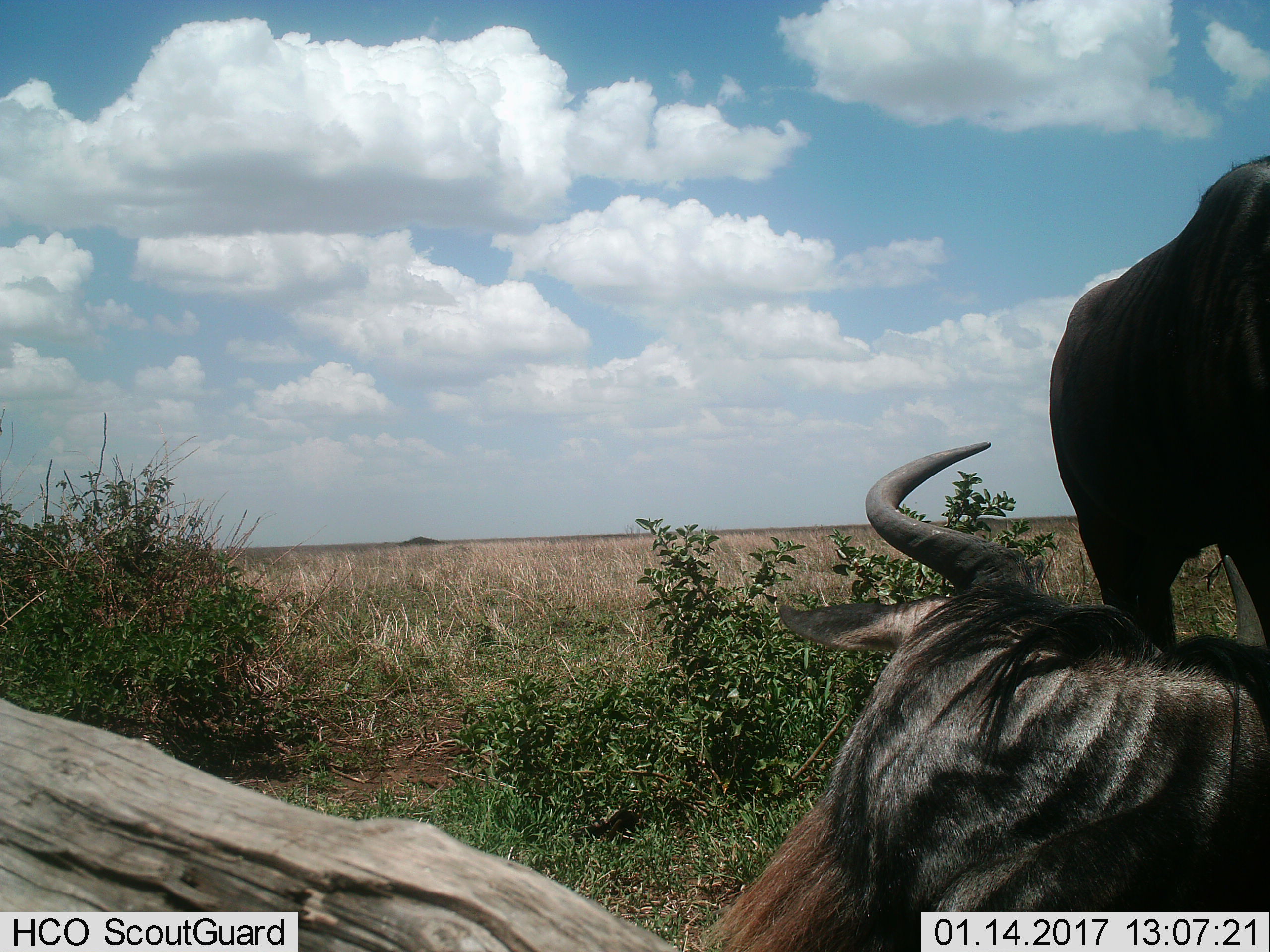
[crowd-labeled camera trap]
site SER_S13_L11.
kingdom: Animalia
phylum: Chordata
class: Mammalia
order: Artiodactyla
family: Bovidae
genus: Connochaetes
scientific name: Connochaetes taurinus taurinus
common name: blue wildebeest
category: wildebeestblue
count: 2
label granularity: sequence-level